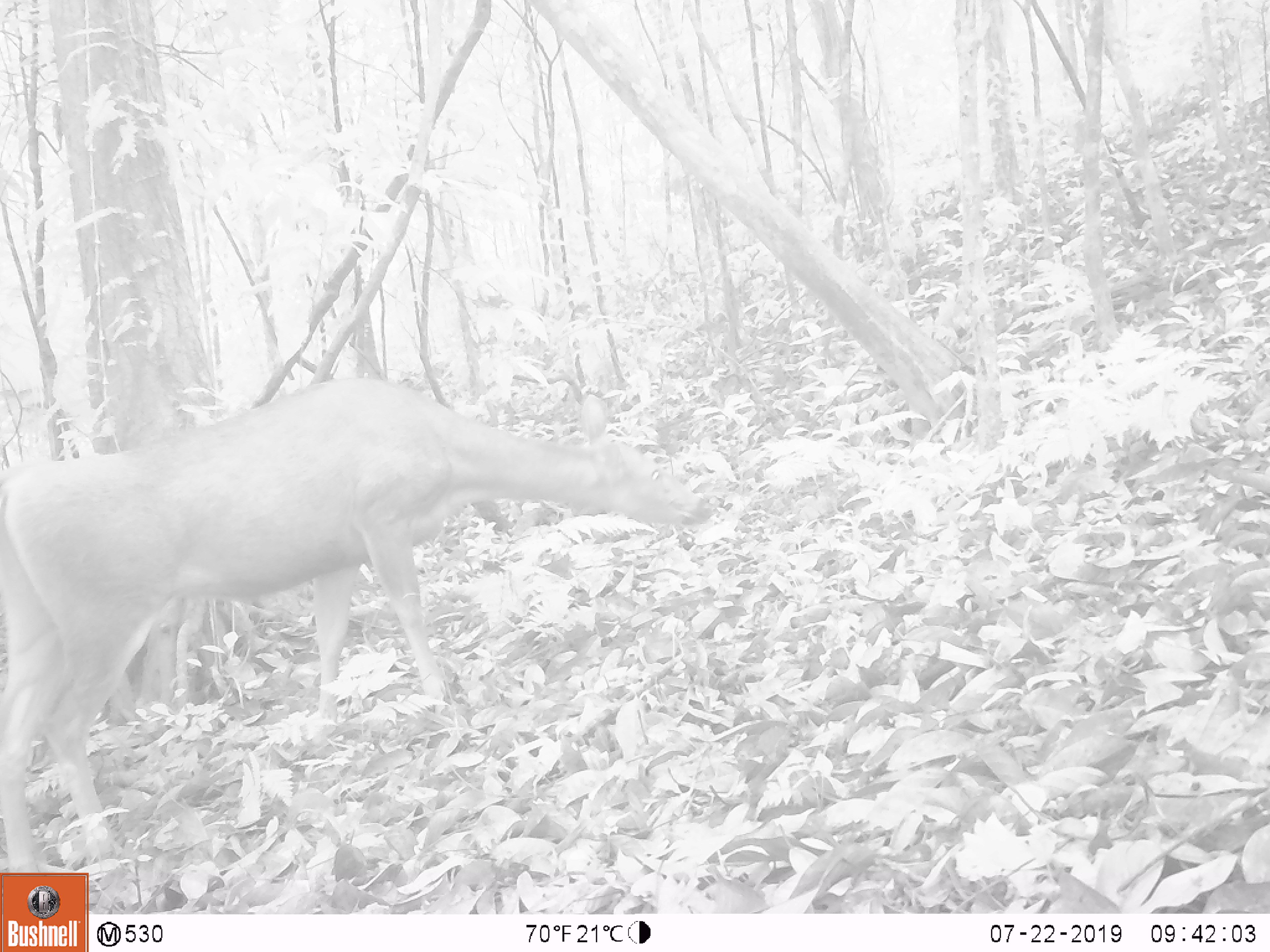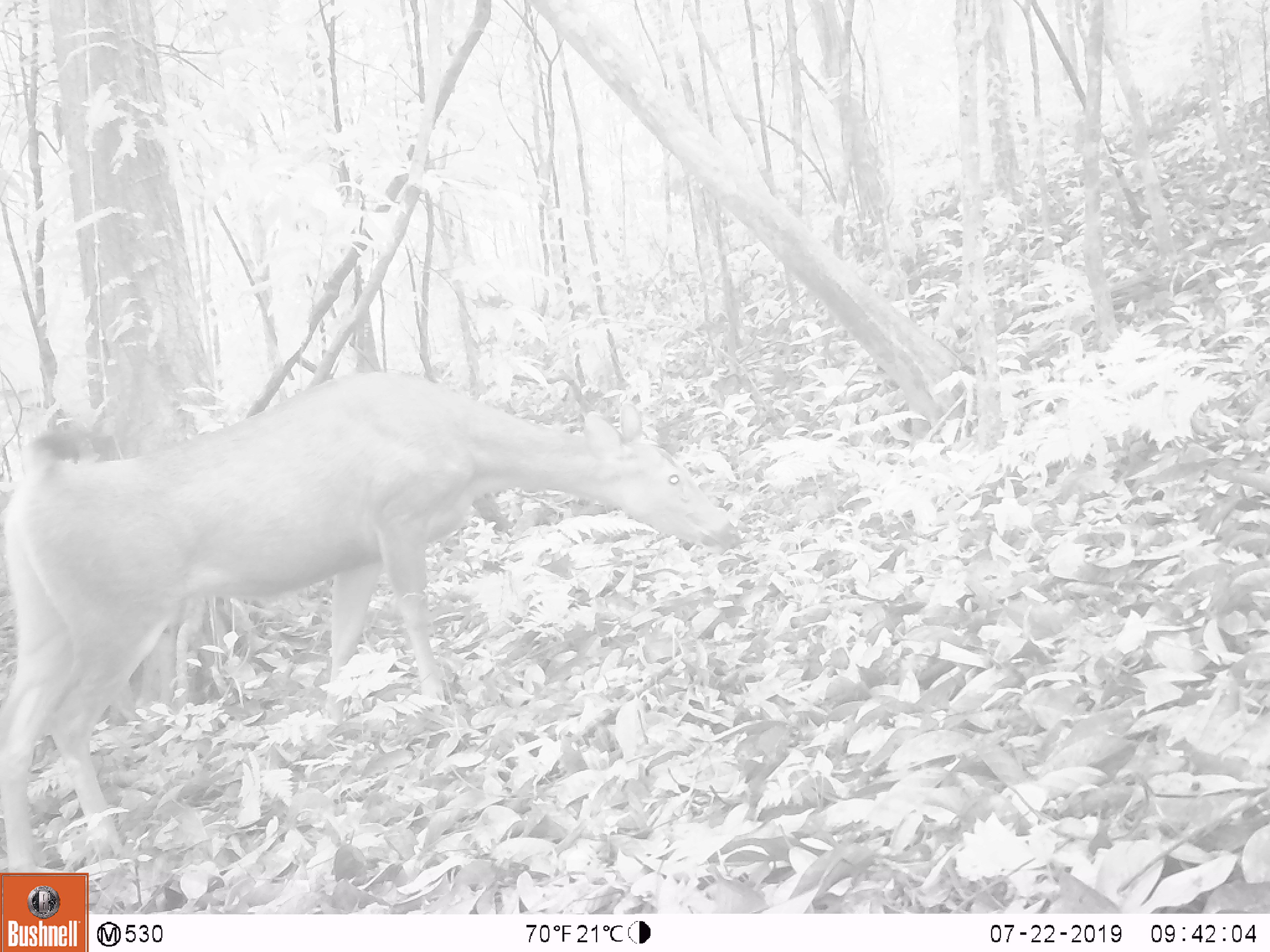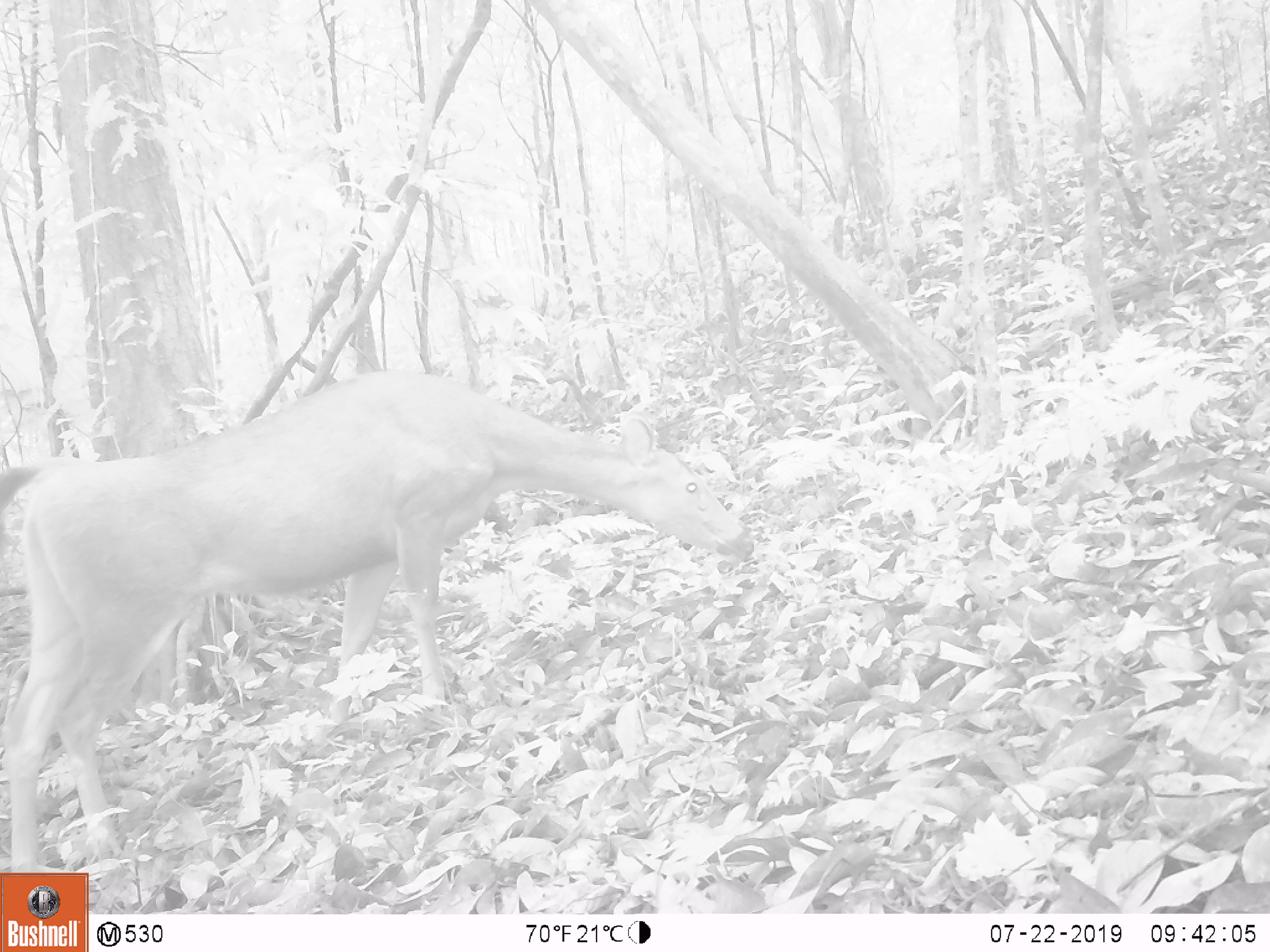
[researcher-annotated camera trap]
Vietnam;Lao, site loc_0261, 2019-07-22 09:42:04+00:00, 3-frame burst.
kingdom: Animalia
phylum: Chordata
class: Mammalia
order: Artiodactyla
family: Cervidae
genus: Rusa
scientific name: Rusa unicolor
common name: sambar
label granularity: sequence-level